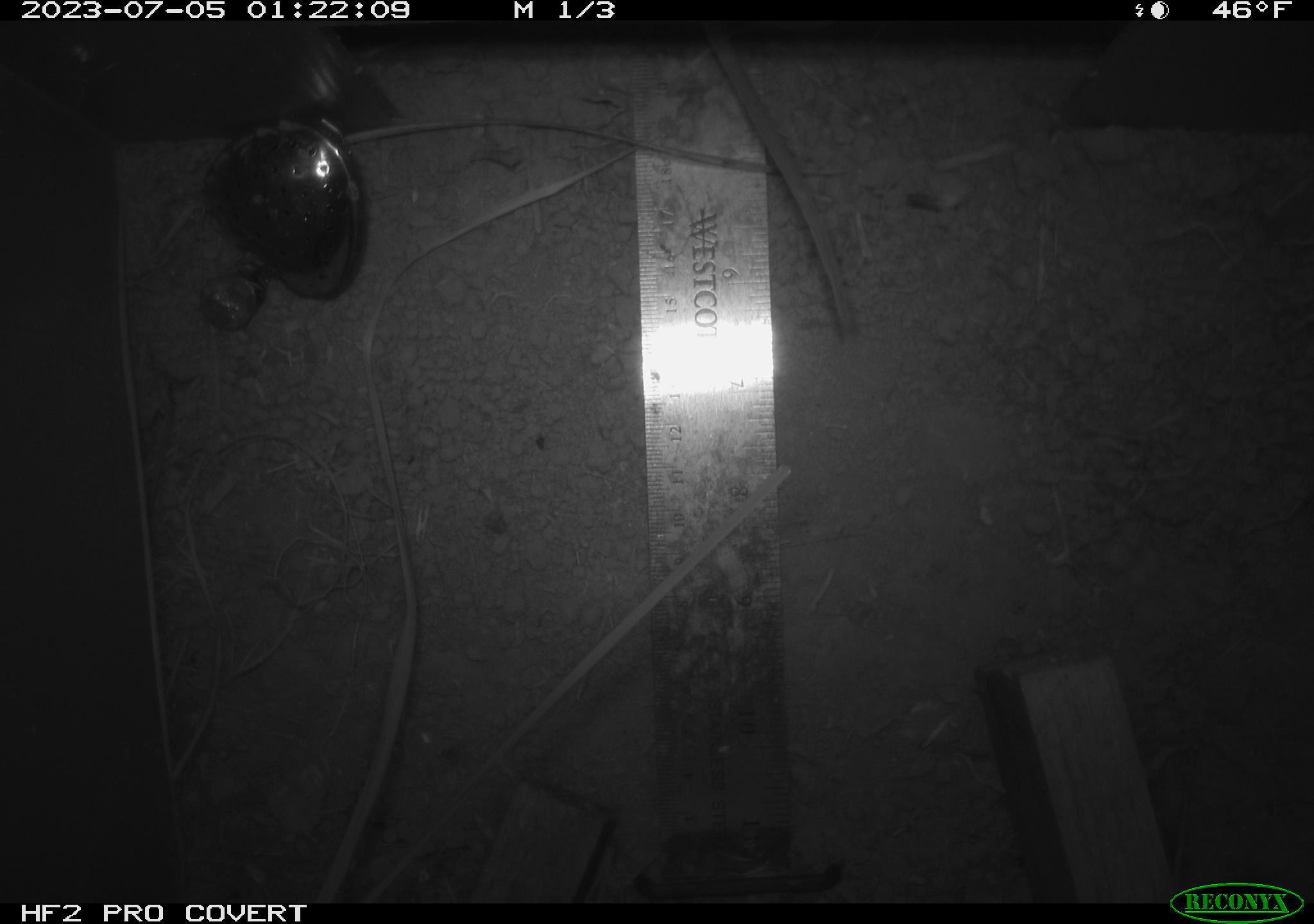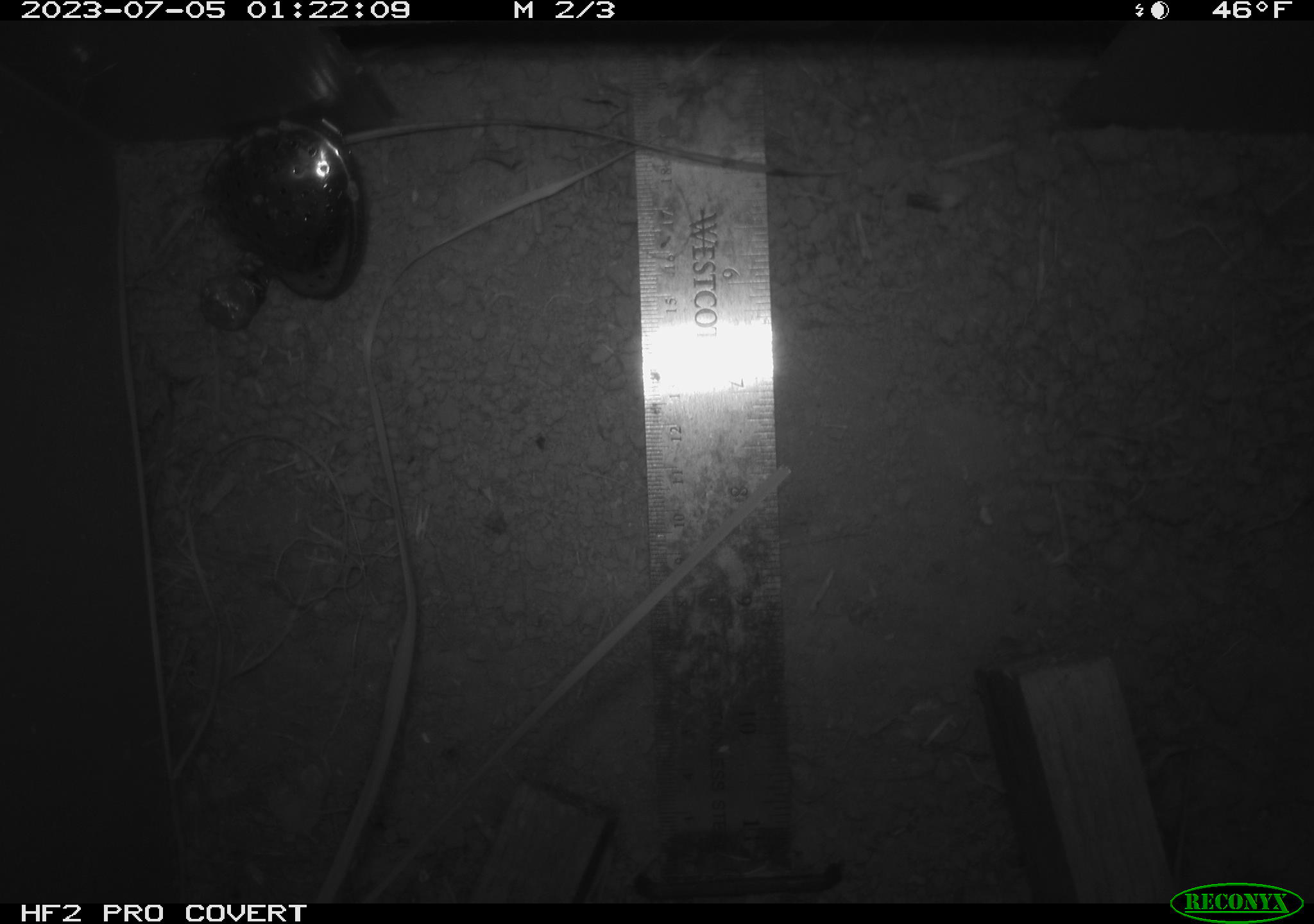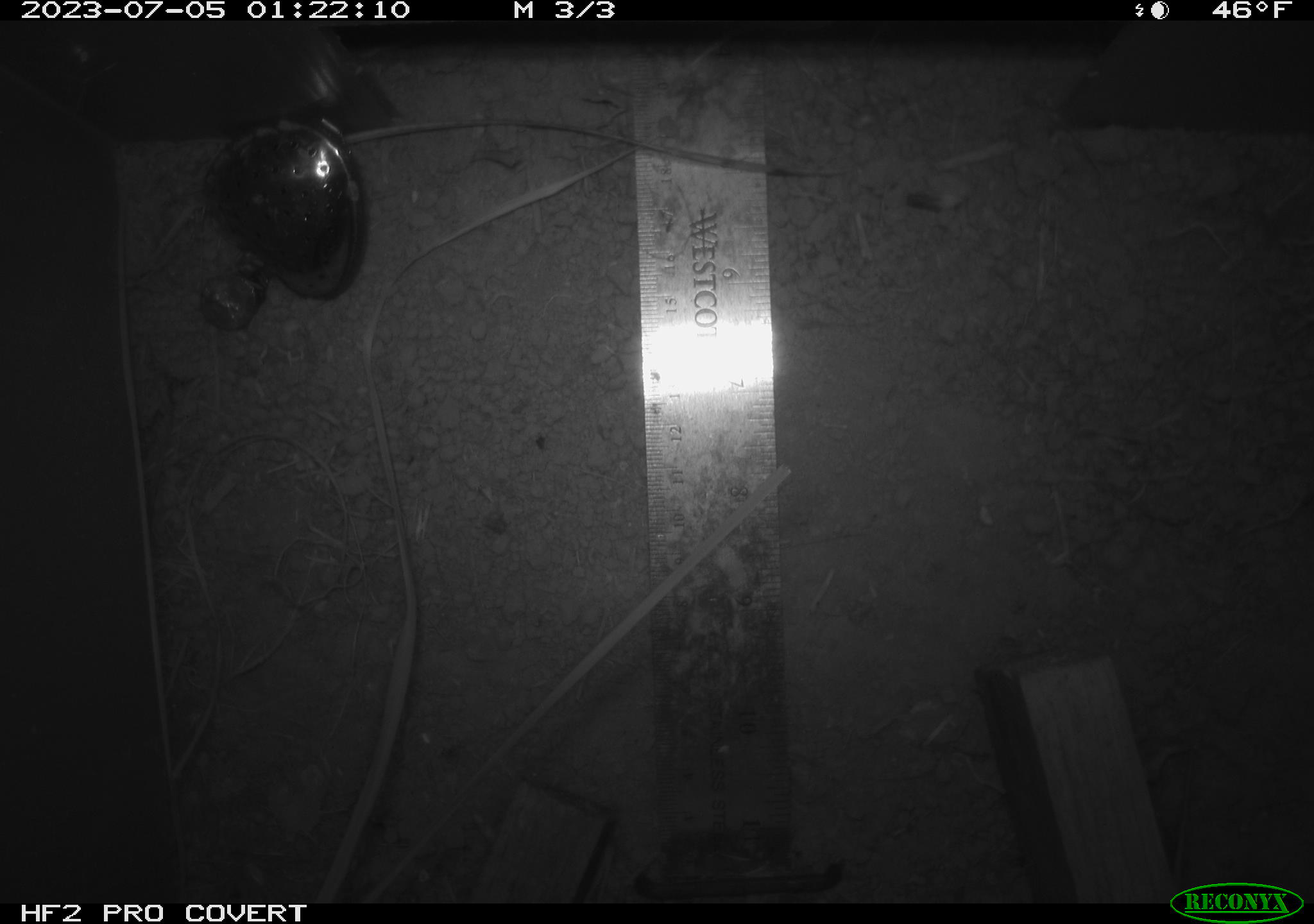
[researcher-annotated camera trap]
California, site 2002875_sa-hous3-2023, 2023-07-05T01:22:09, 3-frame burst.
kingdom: Animalia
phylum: Chordata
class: Mammalia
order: Rodentia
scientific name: Rodentia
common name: mouse species